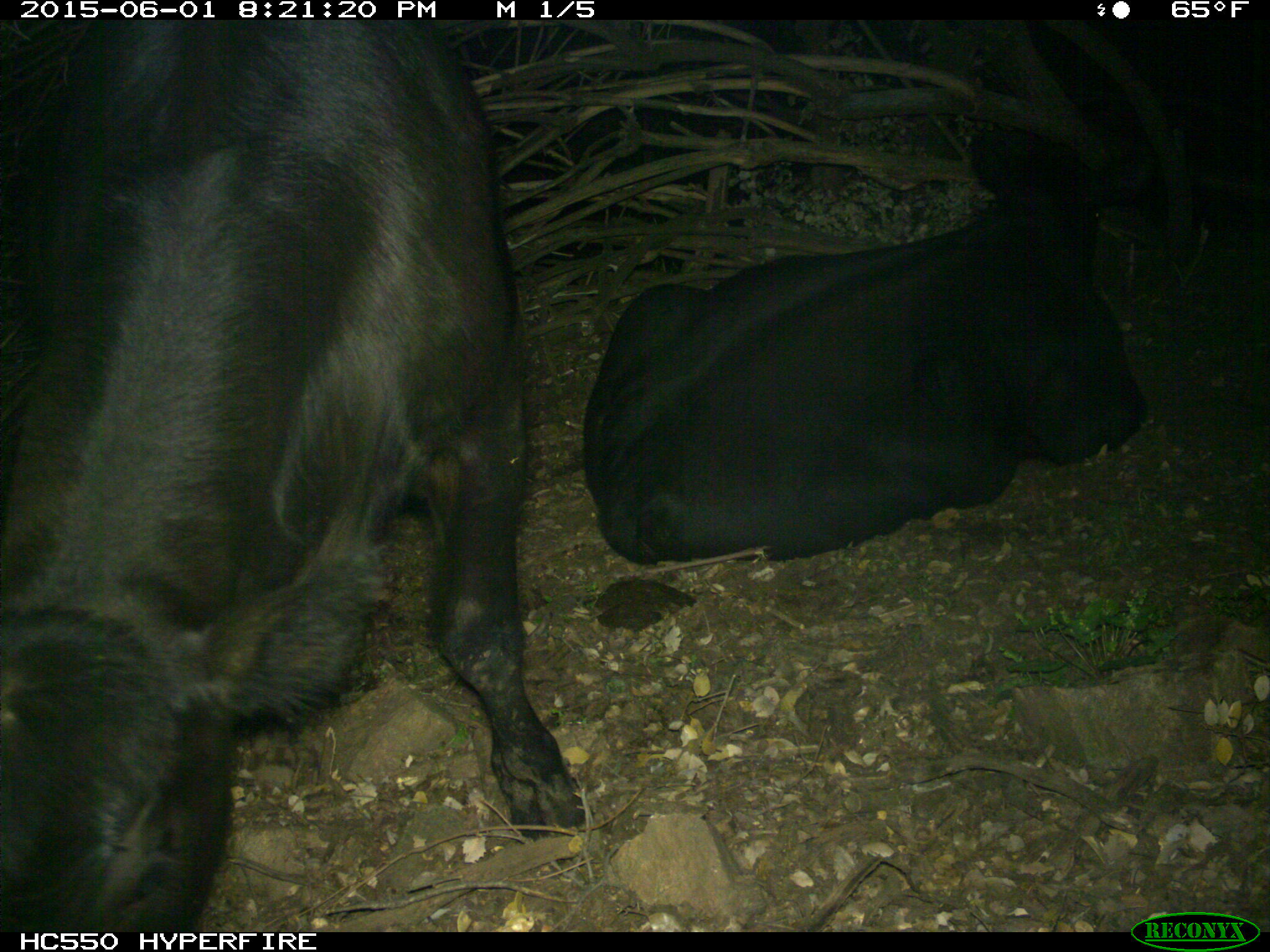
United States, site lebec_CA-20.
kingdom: Animalia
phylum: Chordata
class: Mammalia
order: Artiodactyla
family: Bovidae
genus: Bos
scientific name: Bos taurus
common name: domestic cow